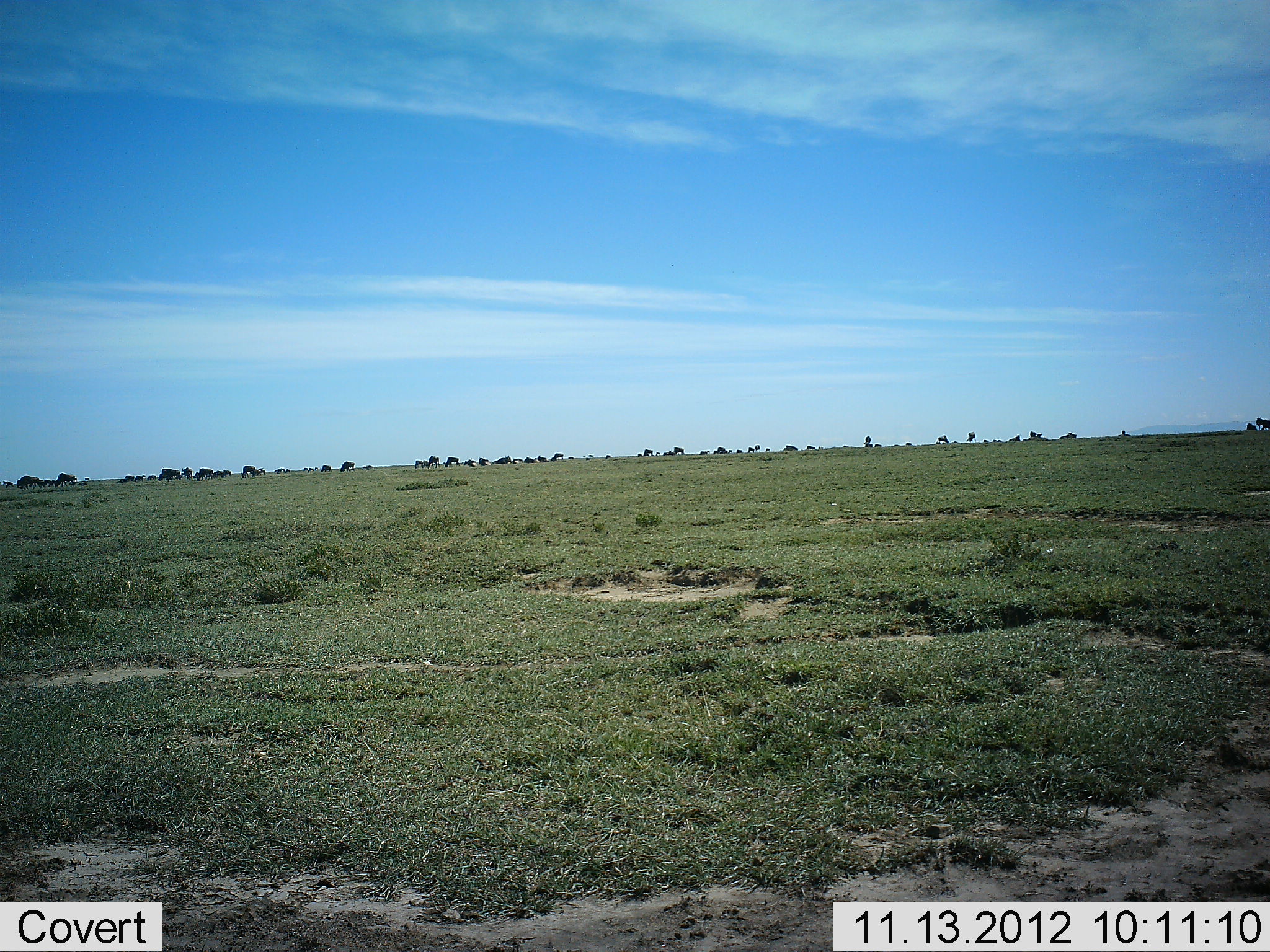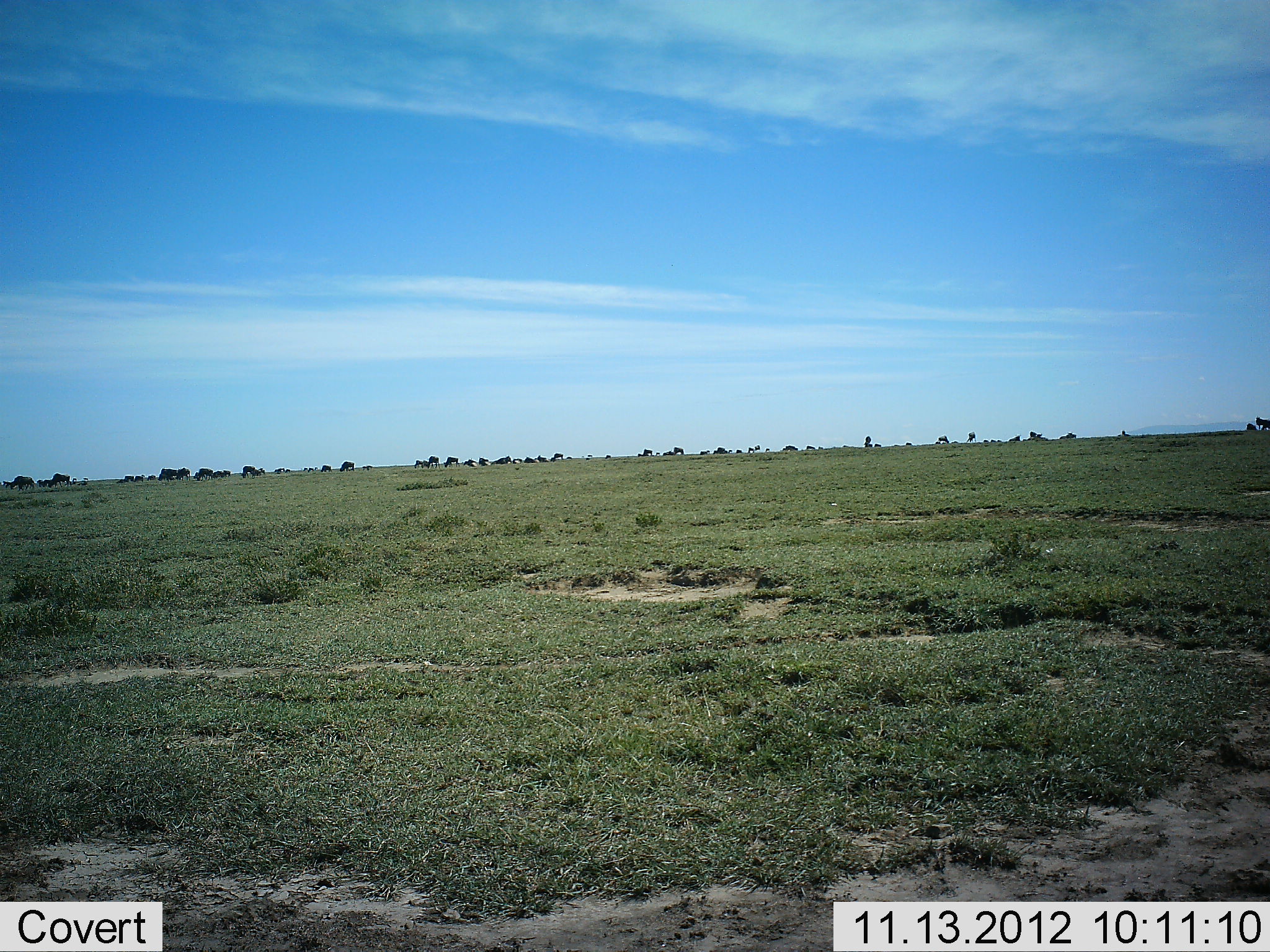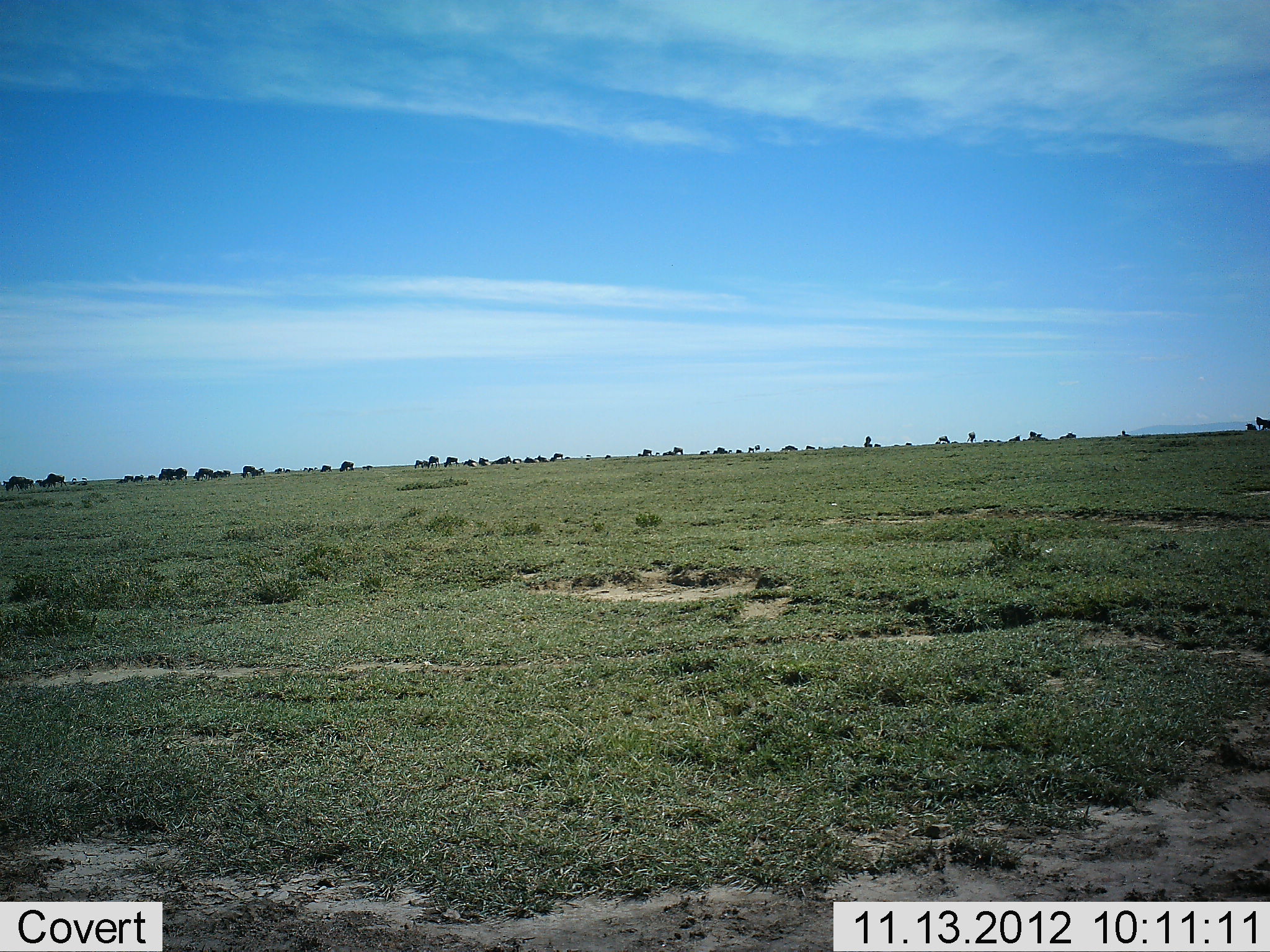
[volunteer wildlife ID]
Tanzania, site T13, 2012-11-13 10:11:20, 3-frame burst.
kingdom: Animalia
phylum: Chordata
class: Mammalia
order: Artiodactyla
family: Bovidae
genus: Connochaetes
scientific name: Connochaetes taurinus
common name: blue wildebeest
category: wildebeest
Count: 11-50.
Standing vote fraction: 40%.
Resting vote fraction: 0%.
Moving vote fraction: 90%.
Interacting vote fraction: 0%.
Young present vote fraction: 0%.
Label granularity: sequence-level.